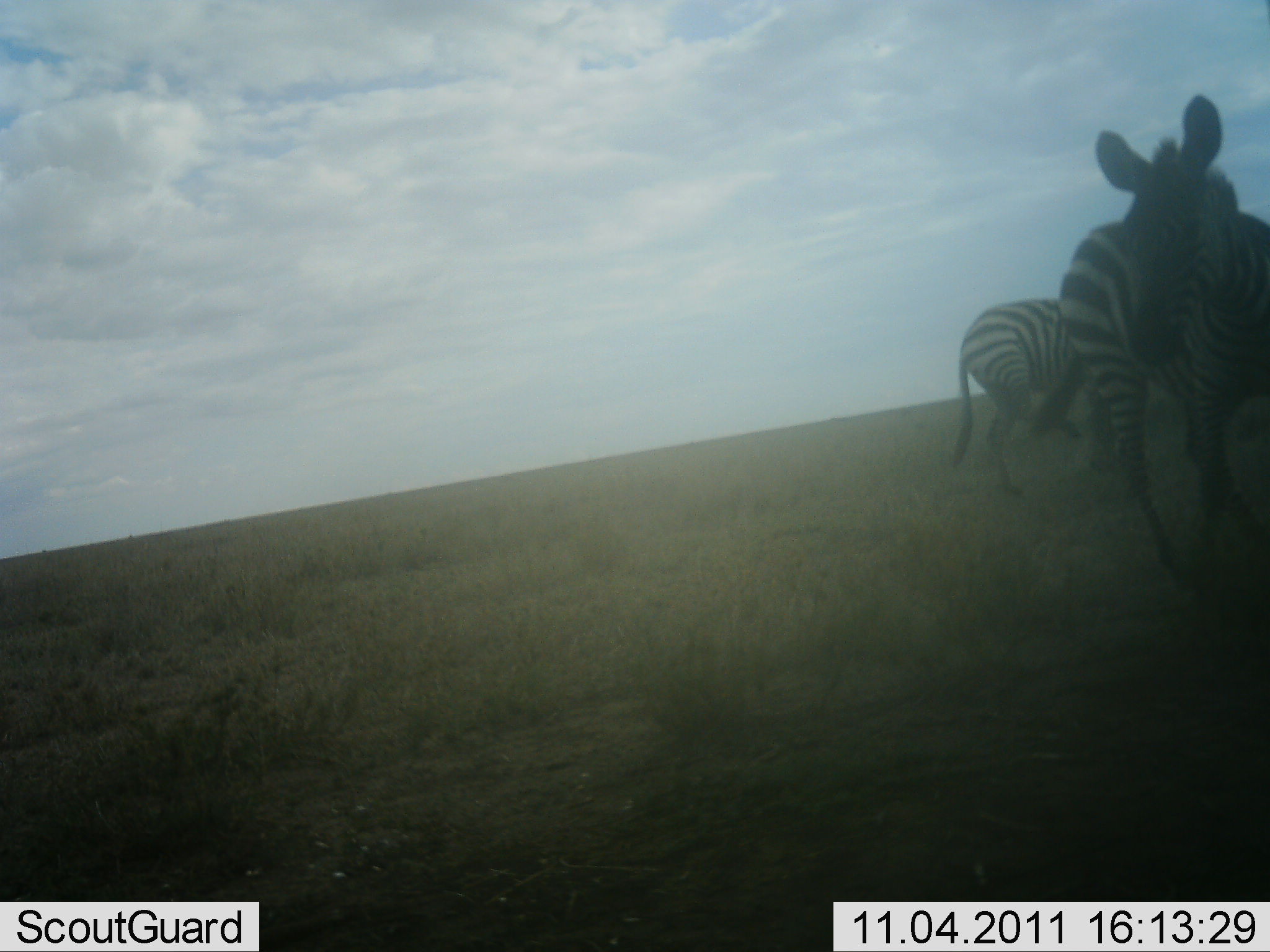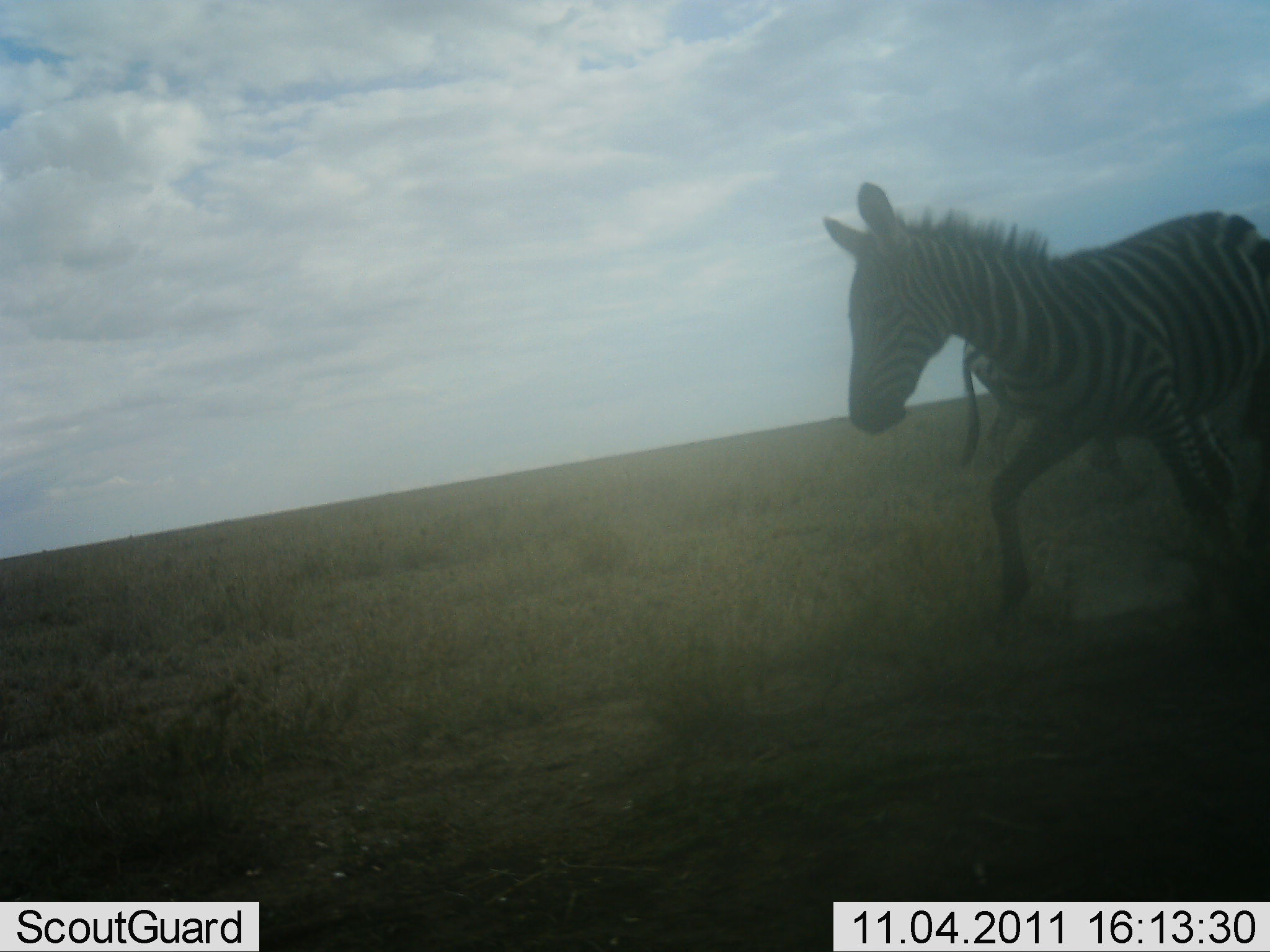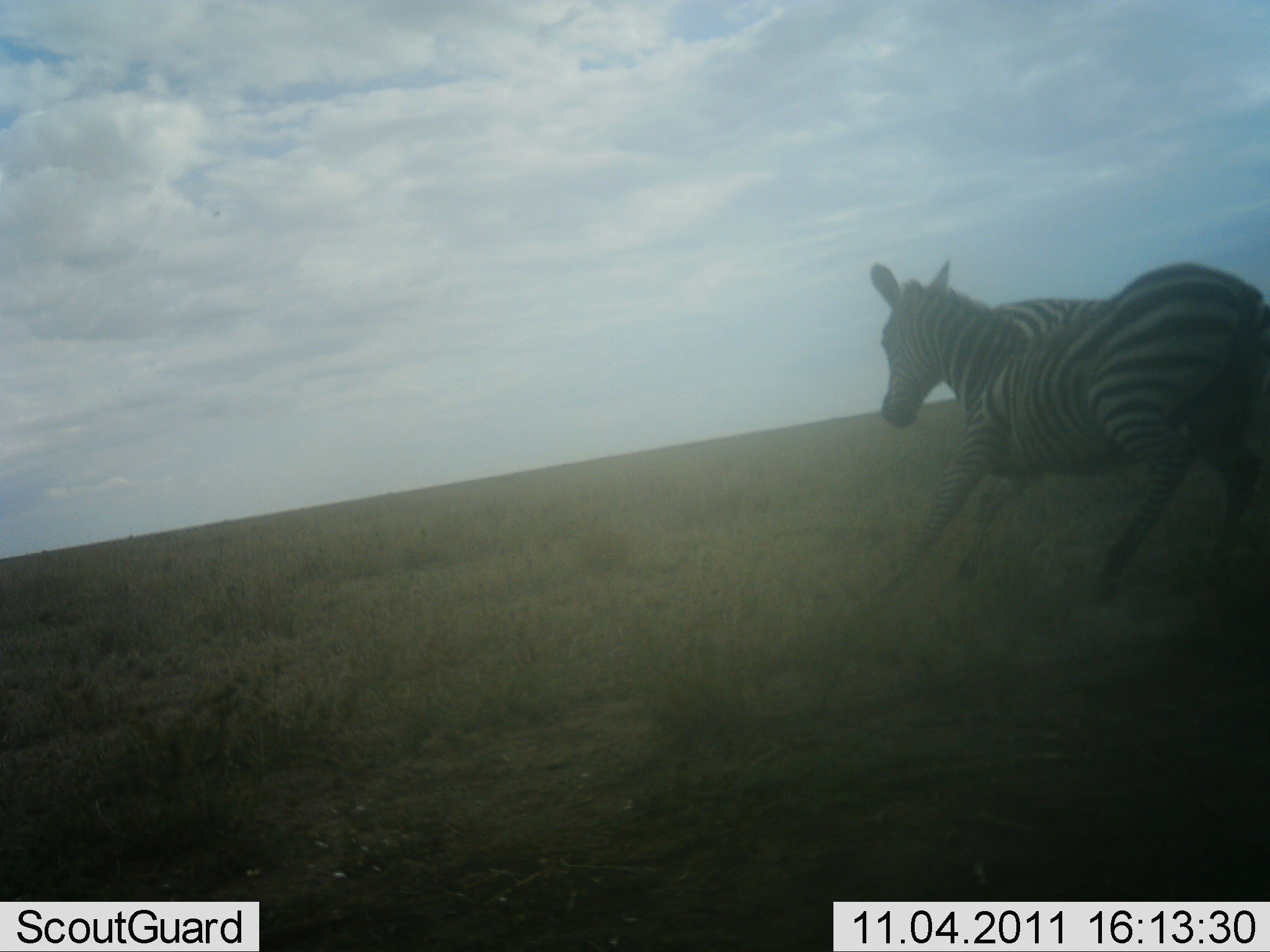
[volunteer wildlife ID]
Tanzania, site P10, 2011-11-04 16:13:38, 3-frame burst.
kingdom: Animalia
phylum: Chordata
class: Mammalia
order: Perissodactyla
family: Equidae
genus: Equus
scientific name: Equus quagga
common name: plains zebra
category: zebra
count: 2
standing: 31%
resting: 0%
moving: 77%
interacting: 23%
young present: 15%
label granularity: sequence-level